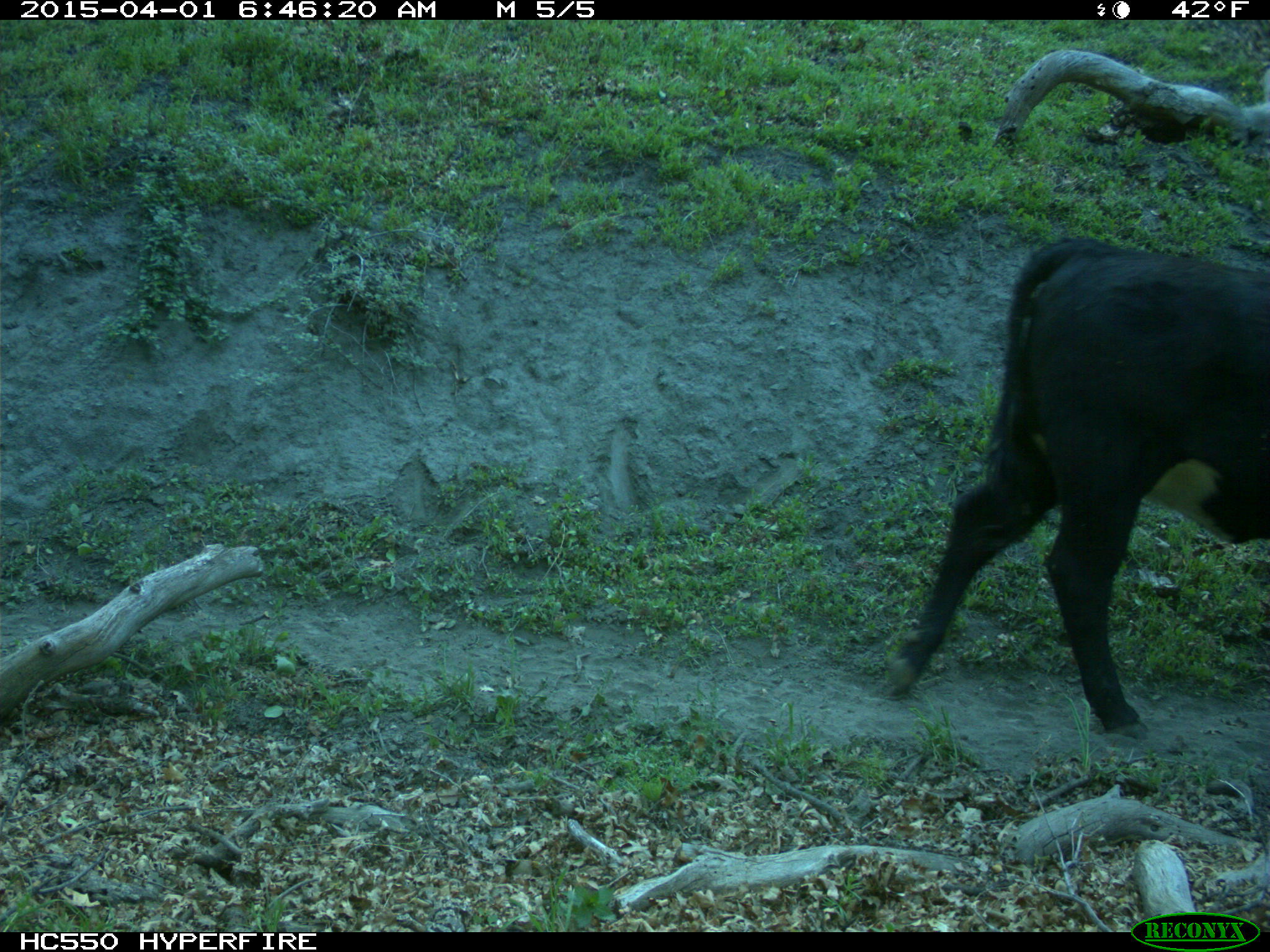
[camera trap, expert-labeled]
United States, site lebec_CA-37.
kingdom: Animalia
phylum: Chordata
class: Mammalia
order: Artiodactyla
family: Bovidae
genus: Bos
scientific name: Bos taurus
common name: domestic cow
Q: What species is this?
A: Bos taurus (domestic cow).